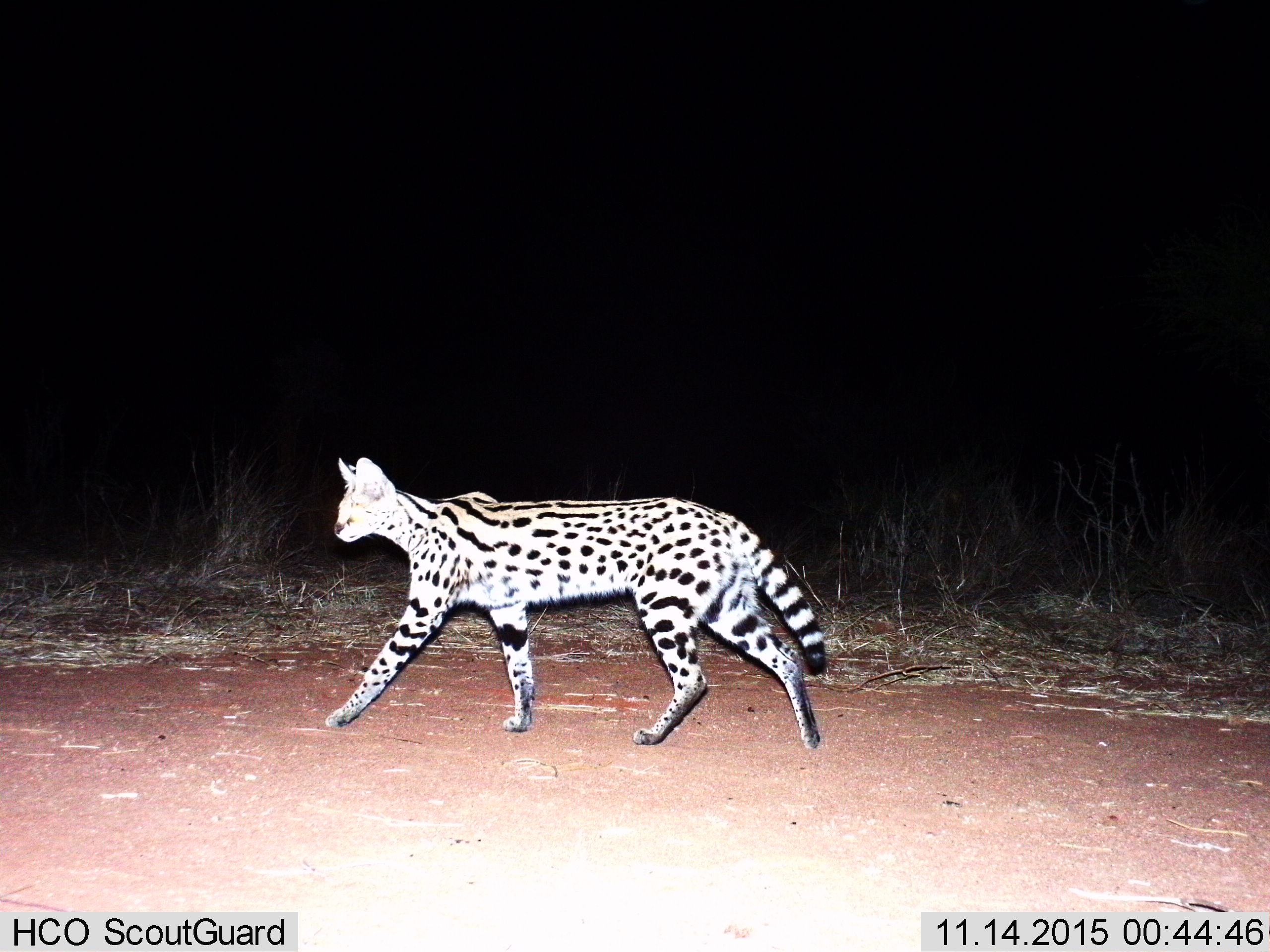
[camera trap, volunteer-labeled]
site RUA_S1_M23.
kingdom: Animalia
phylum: Chordata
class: Mammalia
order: Carnivora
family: Felidae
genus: Leptailurus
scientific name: Leptailurus serval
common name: serval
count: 1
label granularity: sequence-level